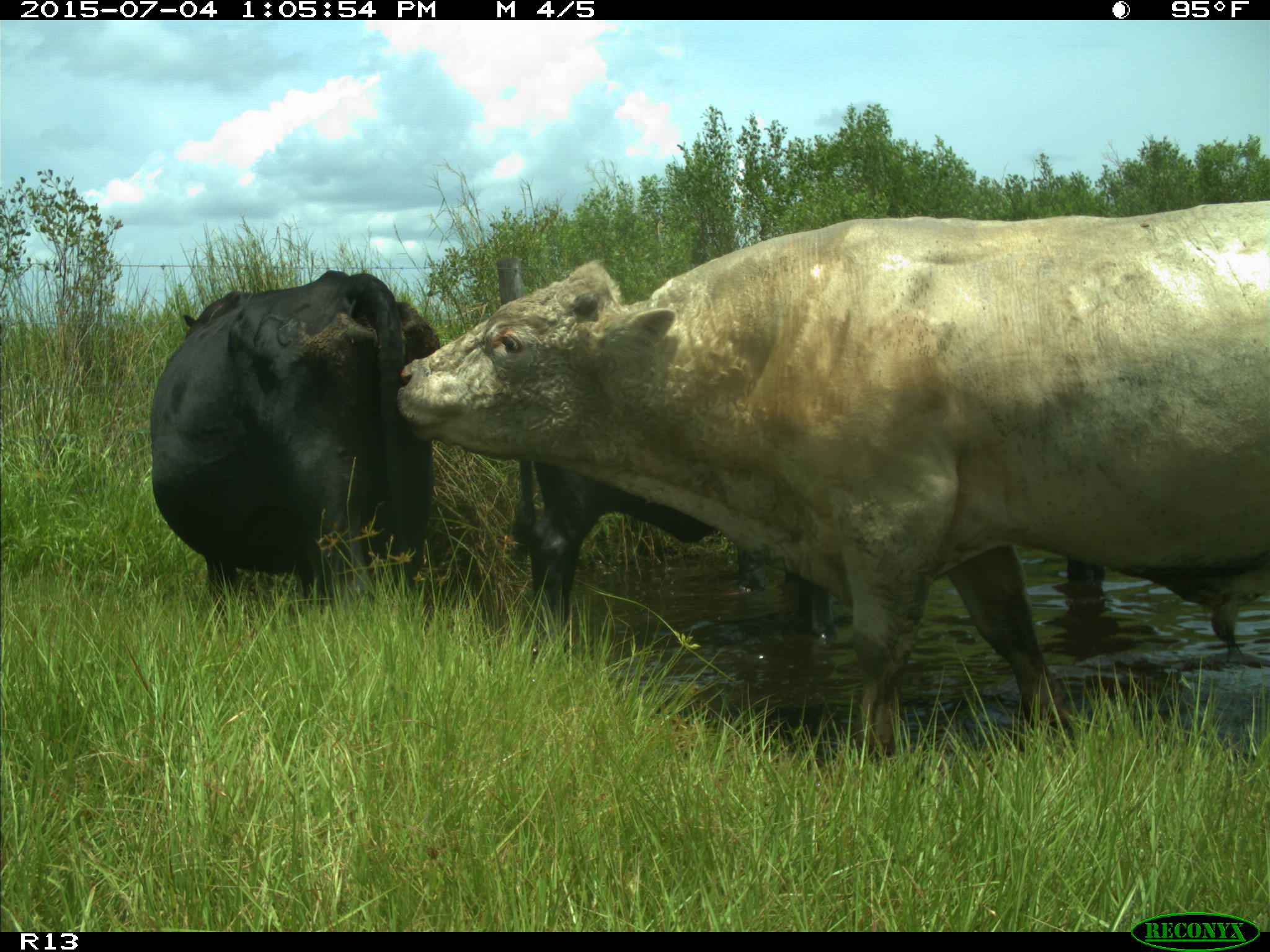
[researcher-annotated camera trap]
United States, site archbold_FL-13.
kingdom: Animalia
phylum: Chordata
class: Mammalia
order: Artiodactyla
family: Bovidae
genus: Bos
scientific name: Bos taurus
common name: domestic cow